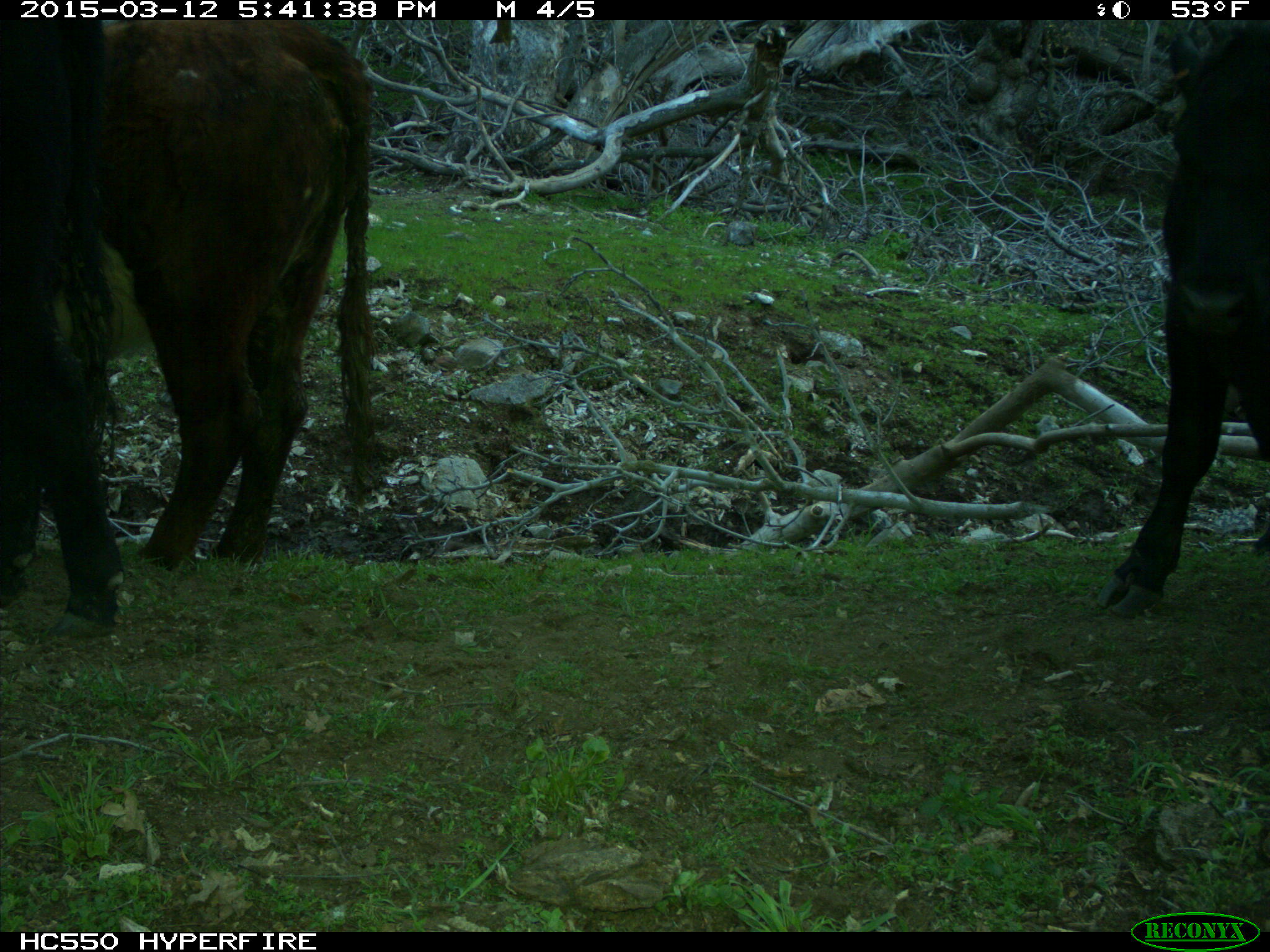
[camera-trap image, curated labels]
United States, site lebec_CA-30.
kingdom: Animalia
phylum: Chordata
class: Mammalia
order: Artiodactyla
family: Bovidae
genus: Bos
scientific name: Bos taurus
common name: domestic cow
Bos taurus (domestic cow).